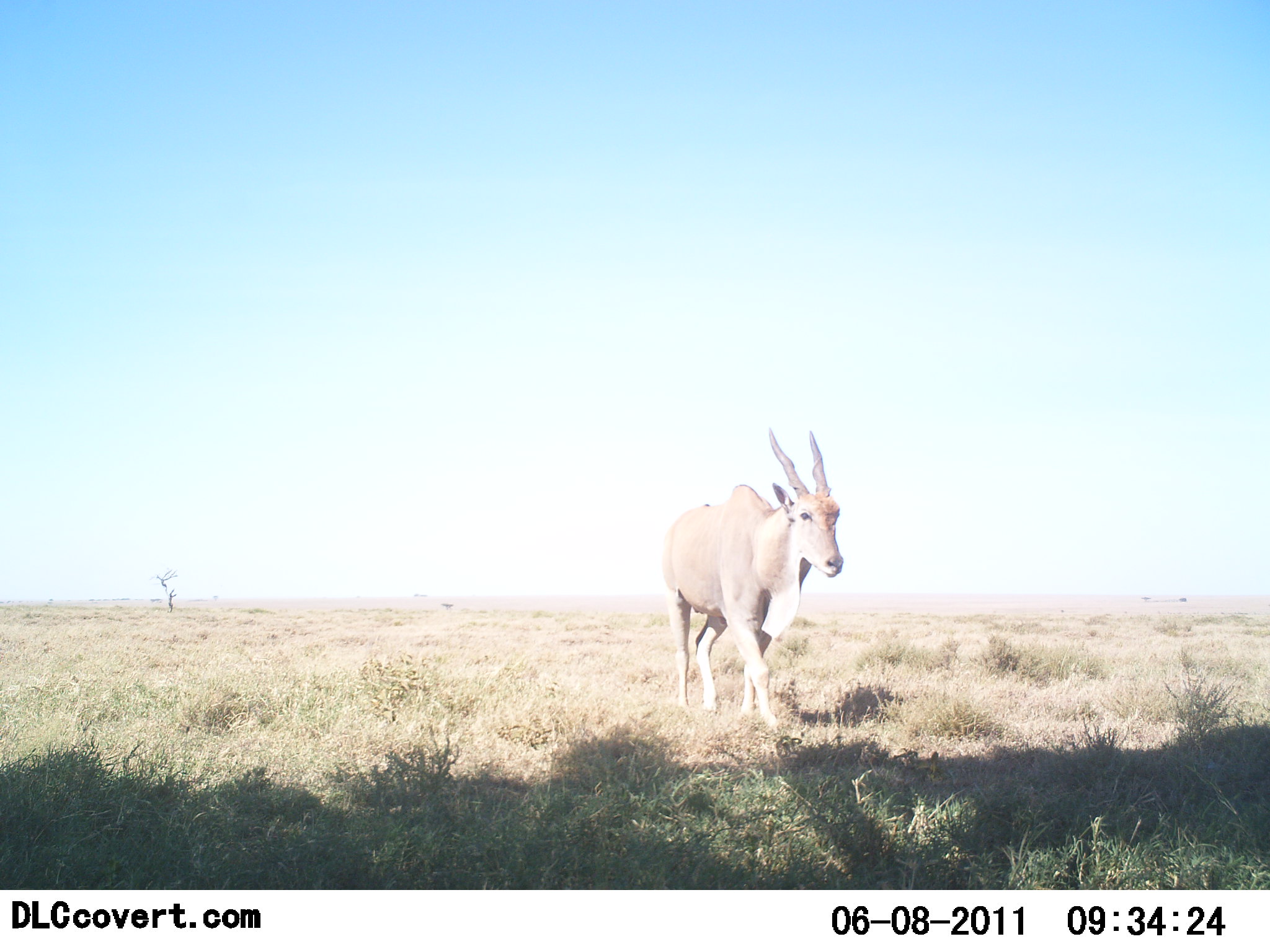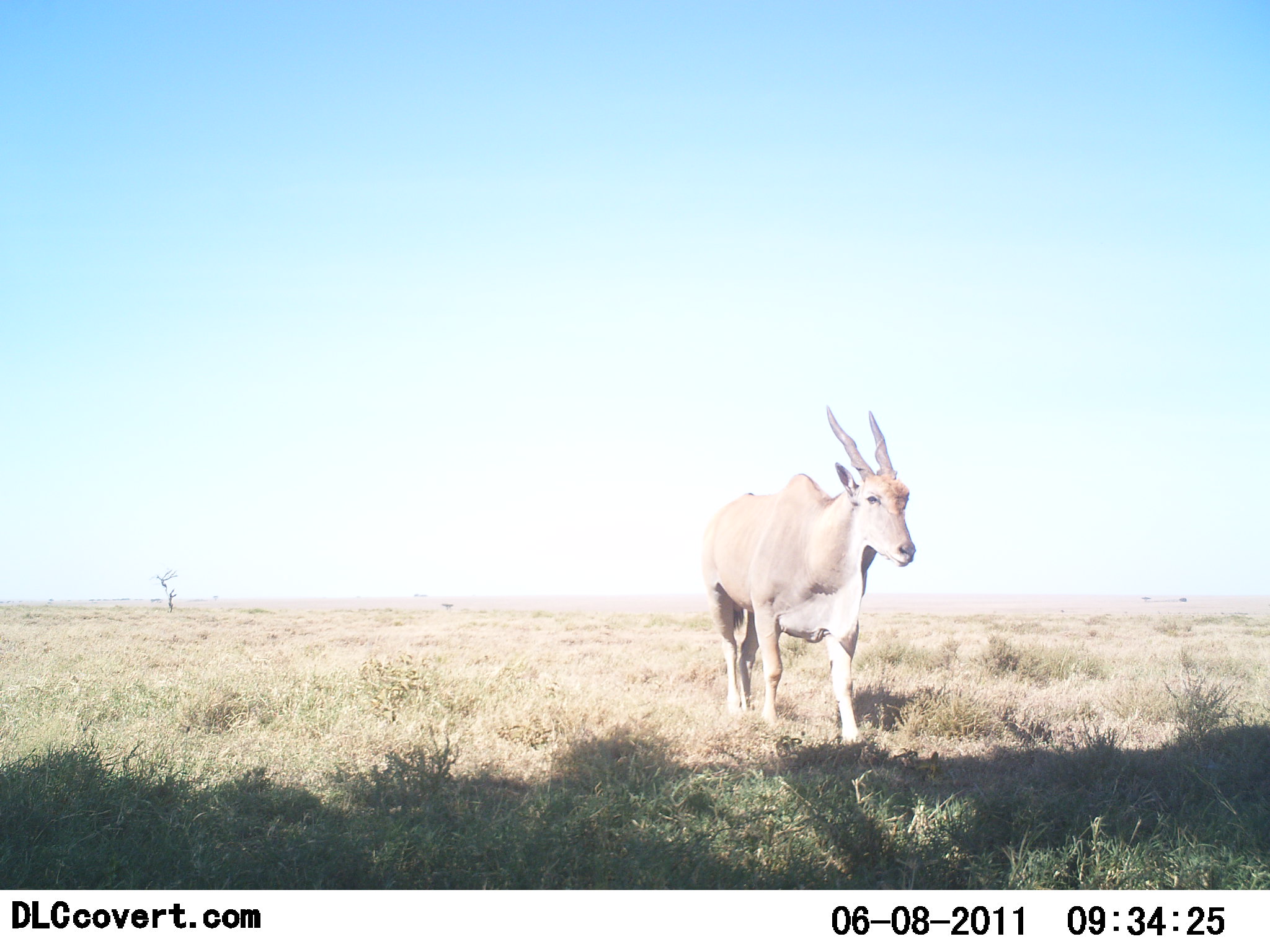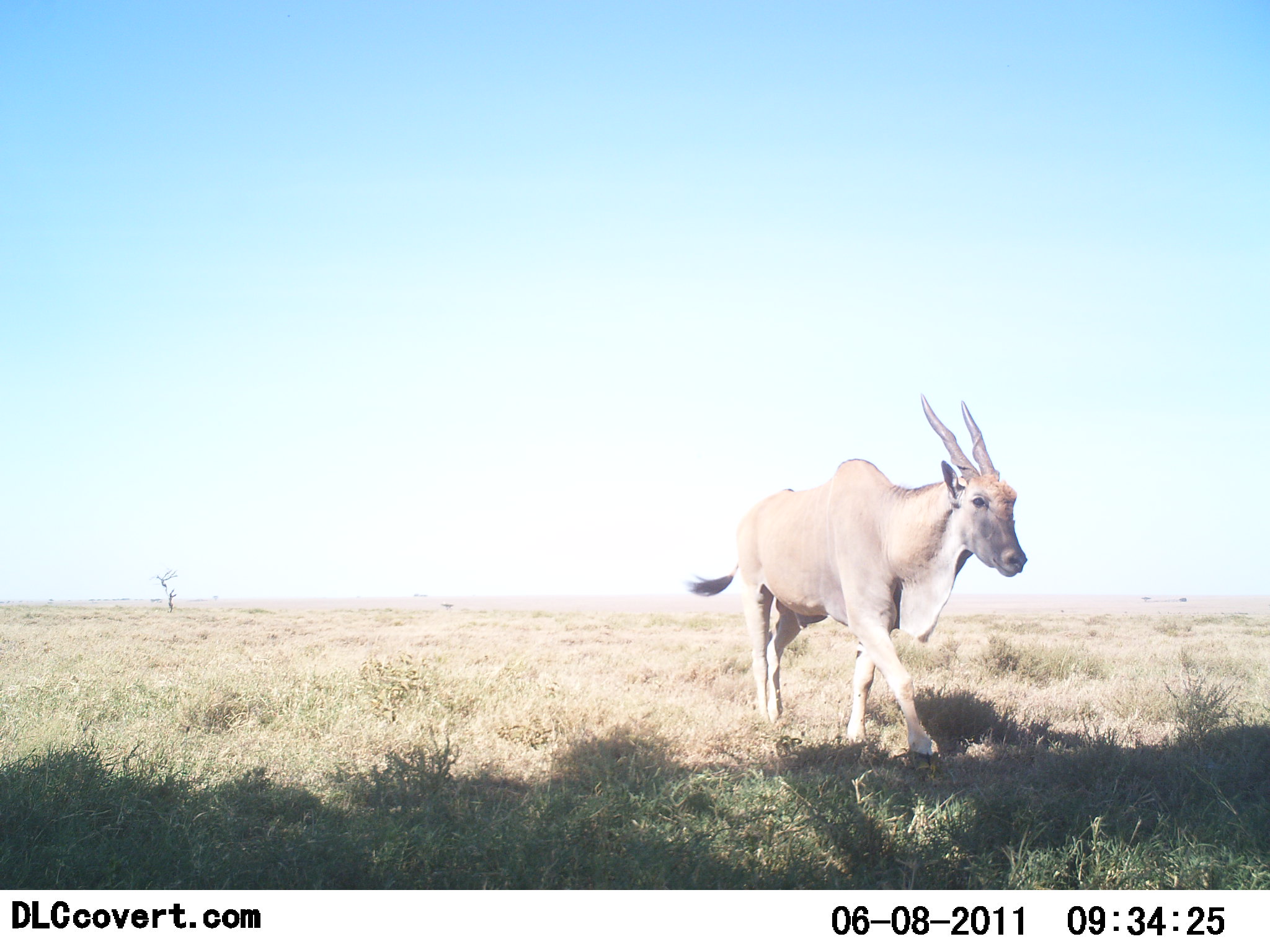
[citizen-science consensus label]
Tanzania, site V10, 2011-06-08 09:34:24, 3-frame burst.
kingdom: Animalia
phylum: Chordata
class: Mammalia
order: Artiodactyla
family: Bovidae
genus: Tragelaphus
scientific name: Tragelaphus oryx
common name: eland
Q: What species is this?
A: Eland (Tragelaphus oryx).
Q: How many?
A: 1.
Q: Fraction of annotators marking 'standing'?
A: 0%.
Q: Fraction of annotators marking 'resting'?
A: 0%.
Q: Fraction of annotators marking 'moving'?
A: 100%.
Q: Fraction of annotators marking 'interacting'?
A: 0%.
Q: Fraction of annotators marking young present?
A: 0%.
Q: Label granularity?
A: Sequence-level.